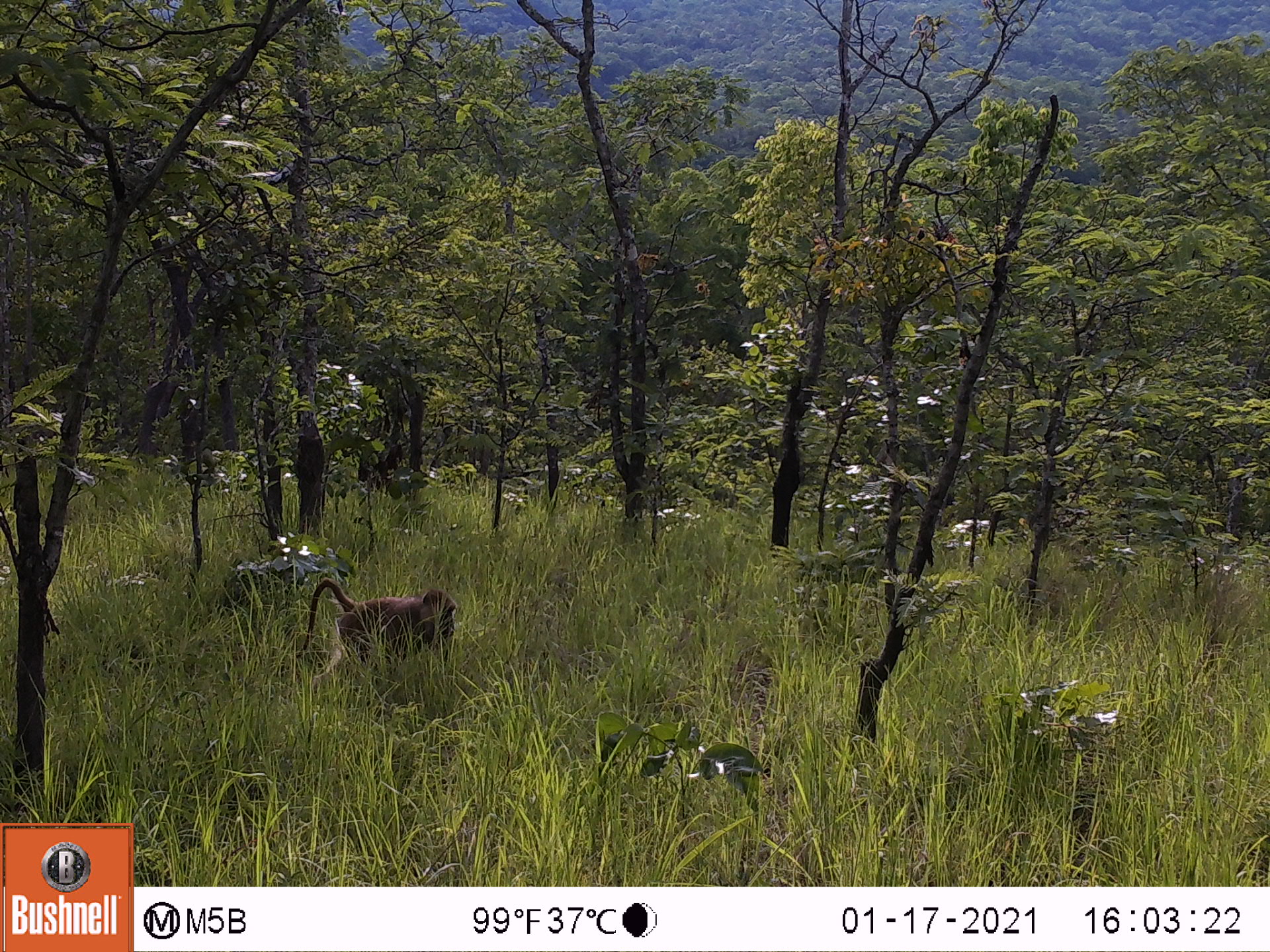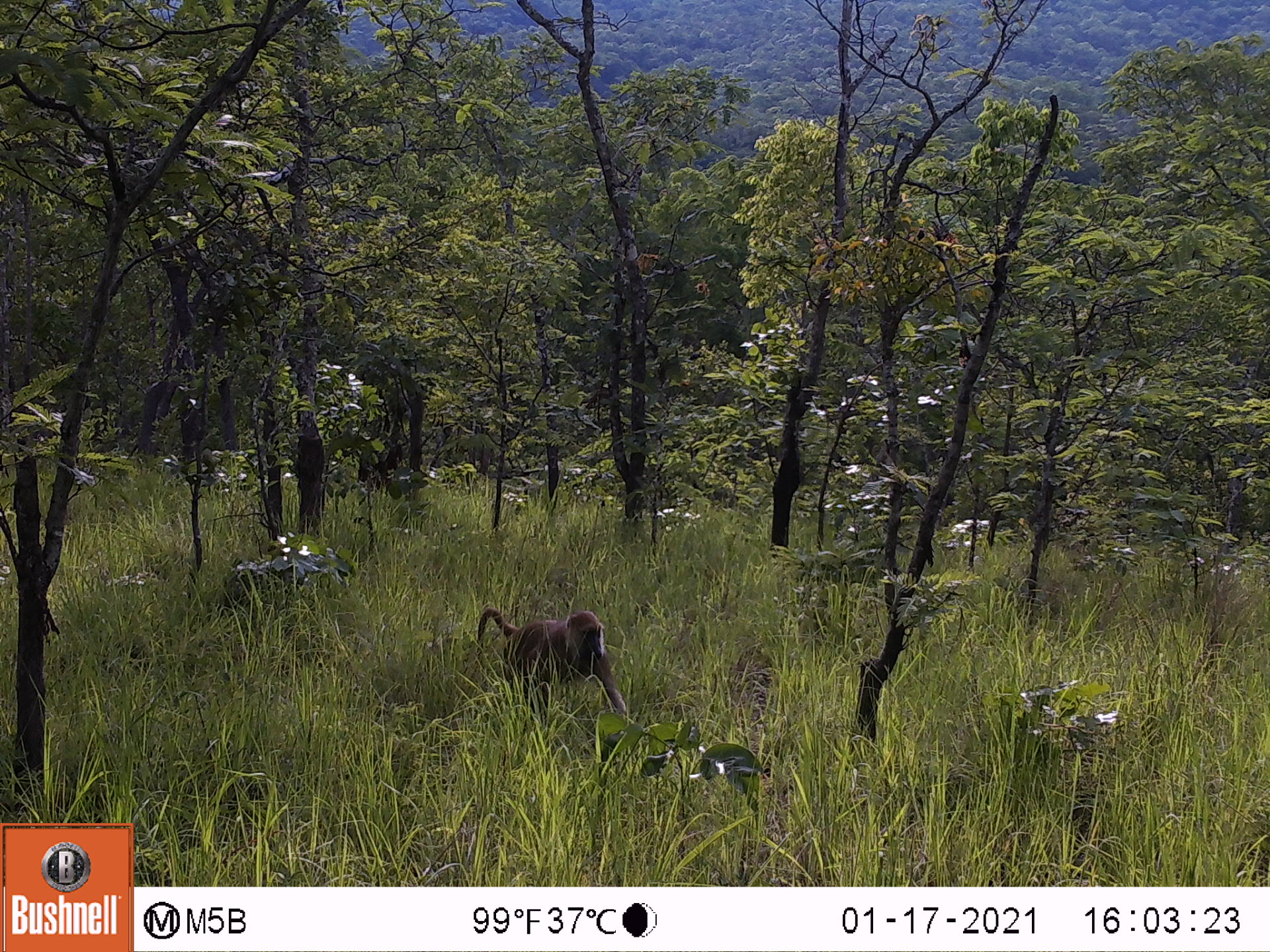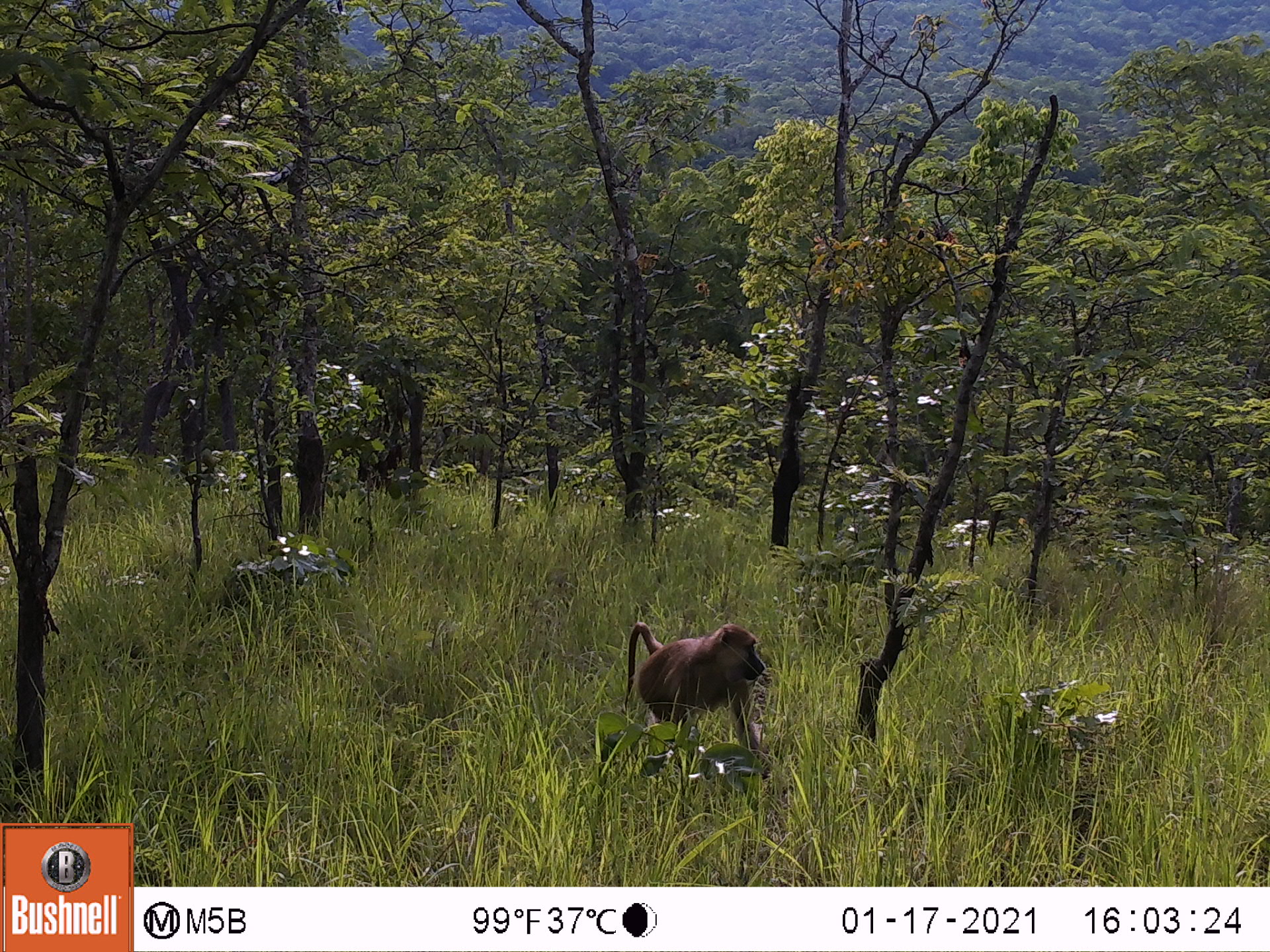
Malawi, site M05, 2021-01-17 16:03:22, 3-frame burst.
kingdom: Animalia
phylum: Chordata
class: Mammalia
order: Primates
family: Cercopithecidae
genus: Papio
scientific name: Papio cynocephalus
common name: yellow baboon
Yellow baboon (Papio cynocephalus), count 1.